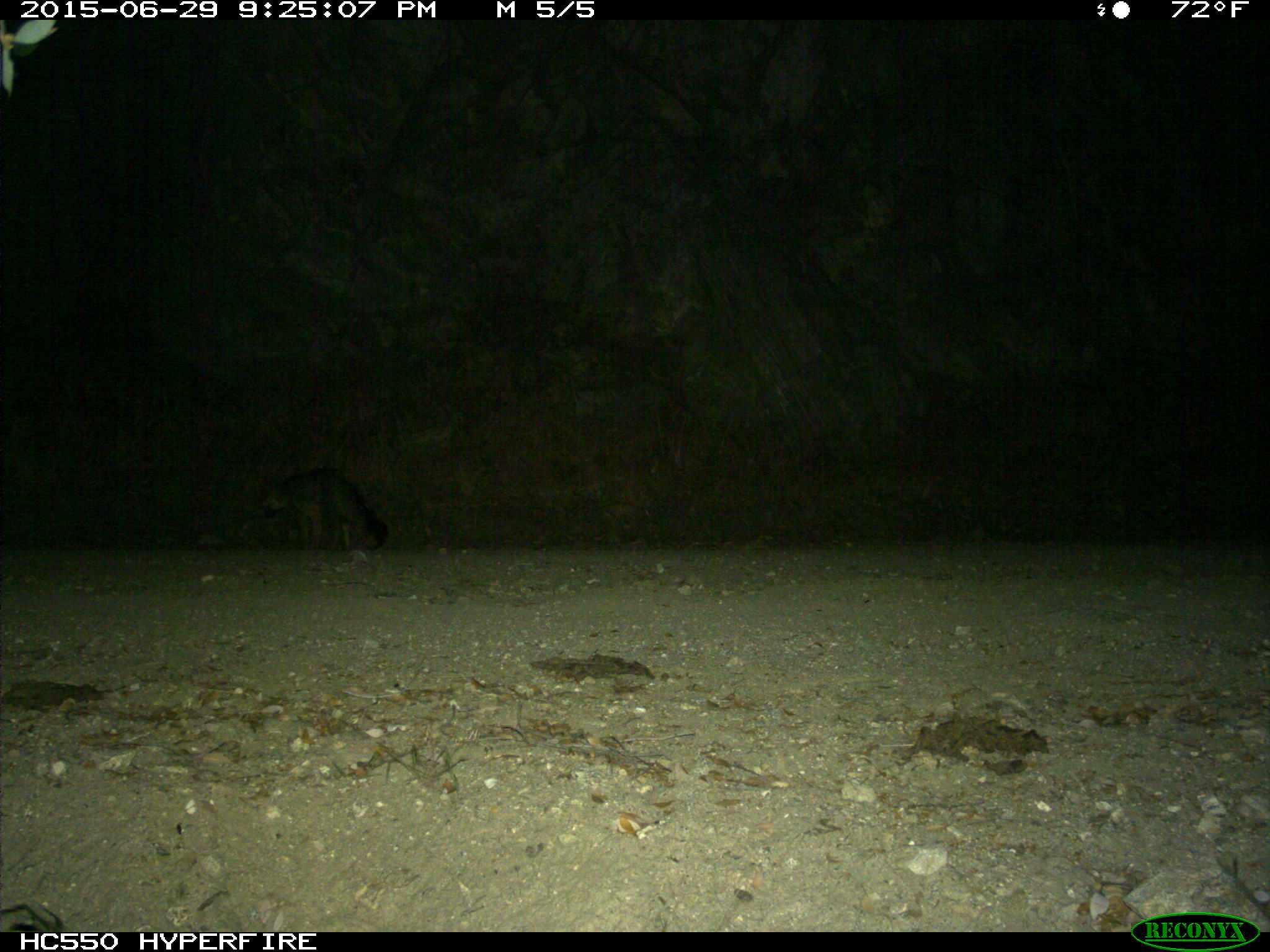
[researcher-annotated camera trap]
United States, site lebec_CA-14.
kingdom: Animalia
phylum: Chordata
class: Mammalia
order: Carnivora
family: Canidae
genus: Urocyon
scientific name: Urocyon cinereoargenteus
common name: gray fox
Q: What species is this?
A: Urocyon cinereoargenteus (gray fox).